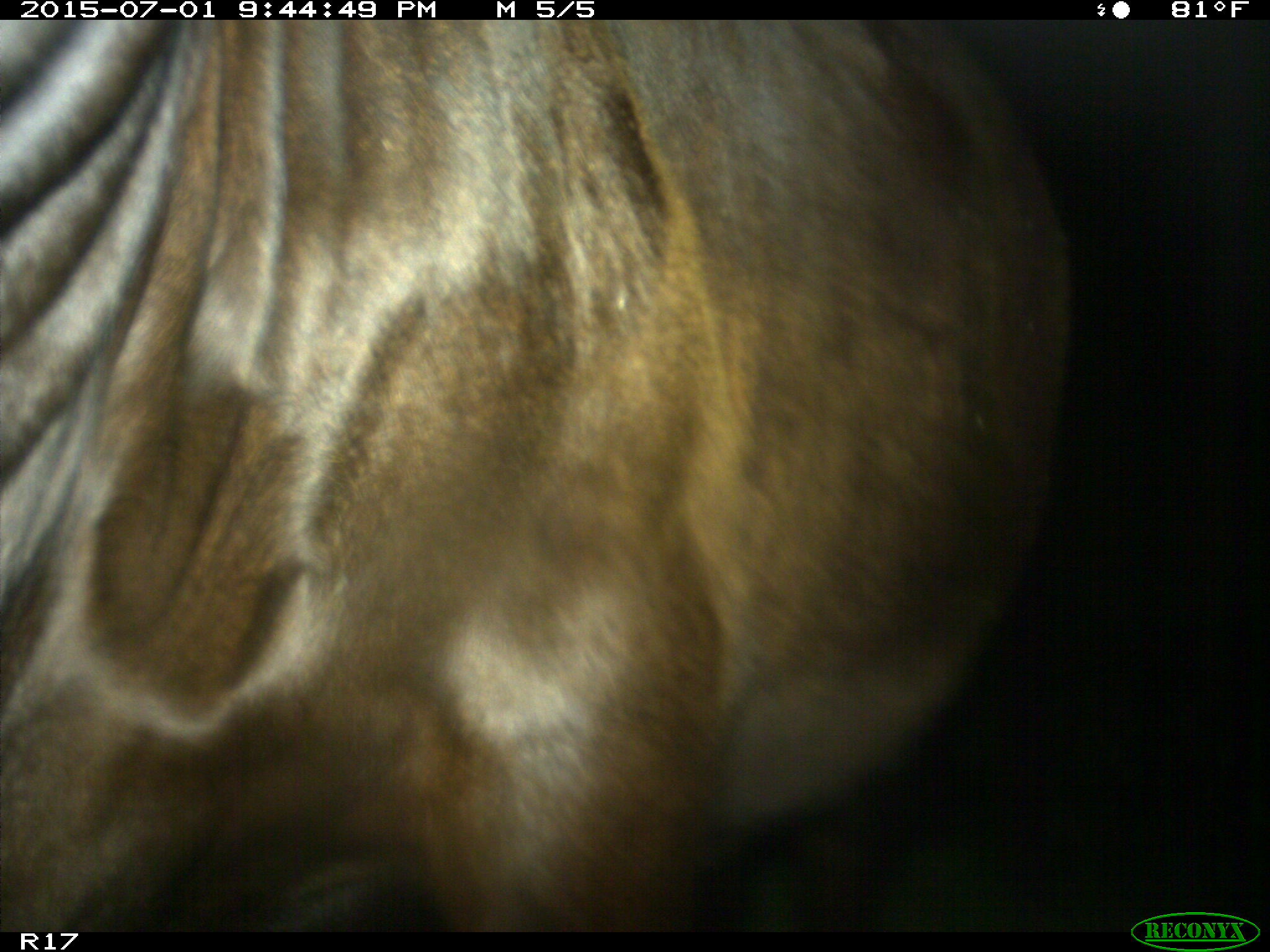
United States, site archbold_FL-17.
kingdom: Animalia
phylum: Chordata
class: Mammalia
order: Artiodactyla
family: Bovidae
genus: Bos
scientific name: Bos taurus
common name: domestic cow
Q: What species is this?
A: Bos taurus (domestic cow).